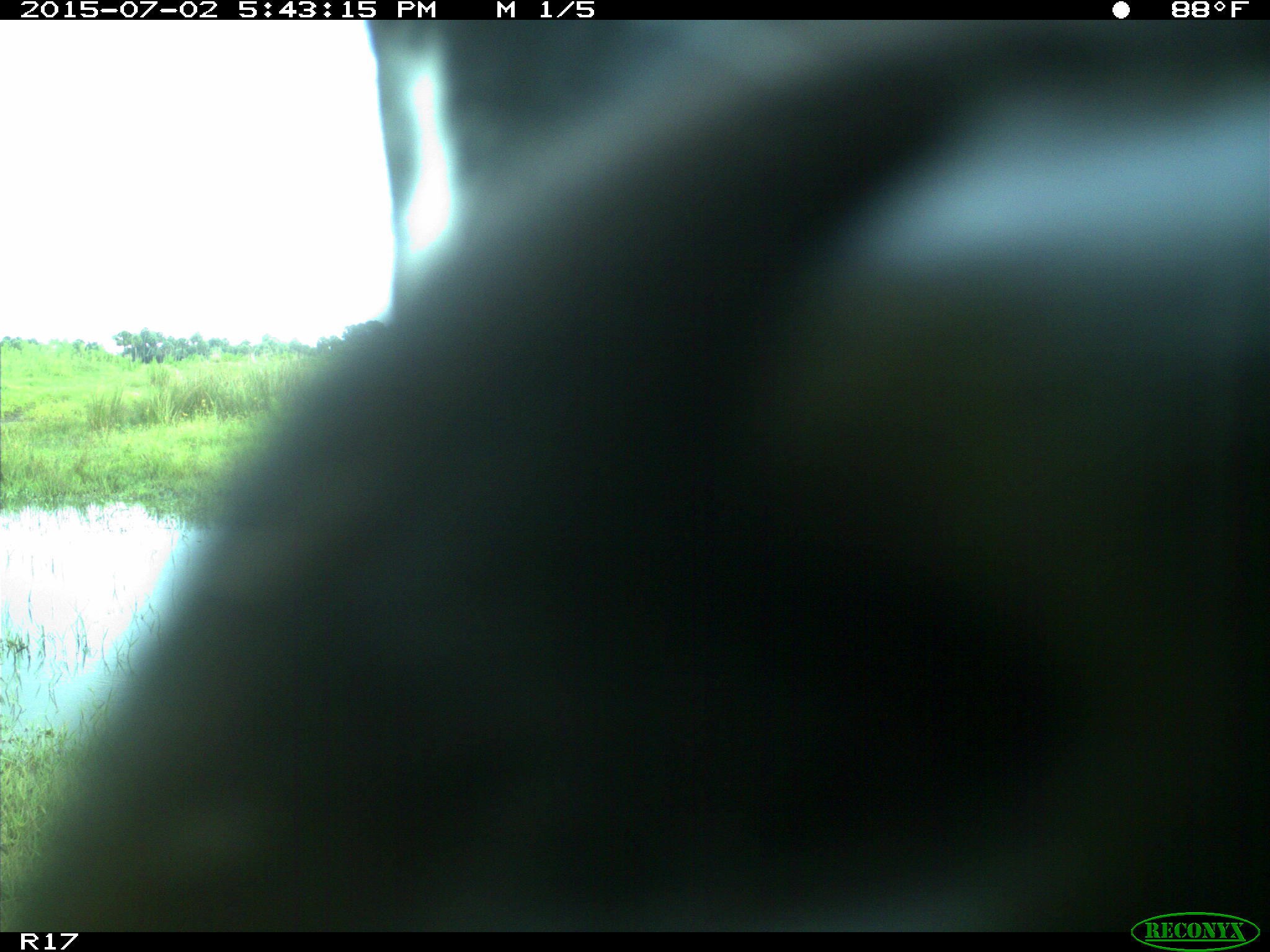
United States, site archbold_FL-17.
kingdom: Animalia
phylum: Chordata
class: Mammalia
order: Artiodactyla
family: Bovidae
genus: Bos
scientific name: Bos taurus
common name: domestic cow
Bos taurus (domestic cow).